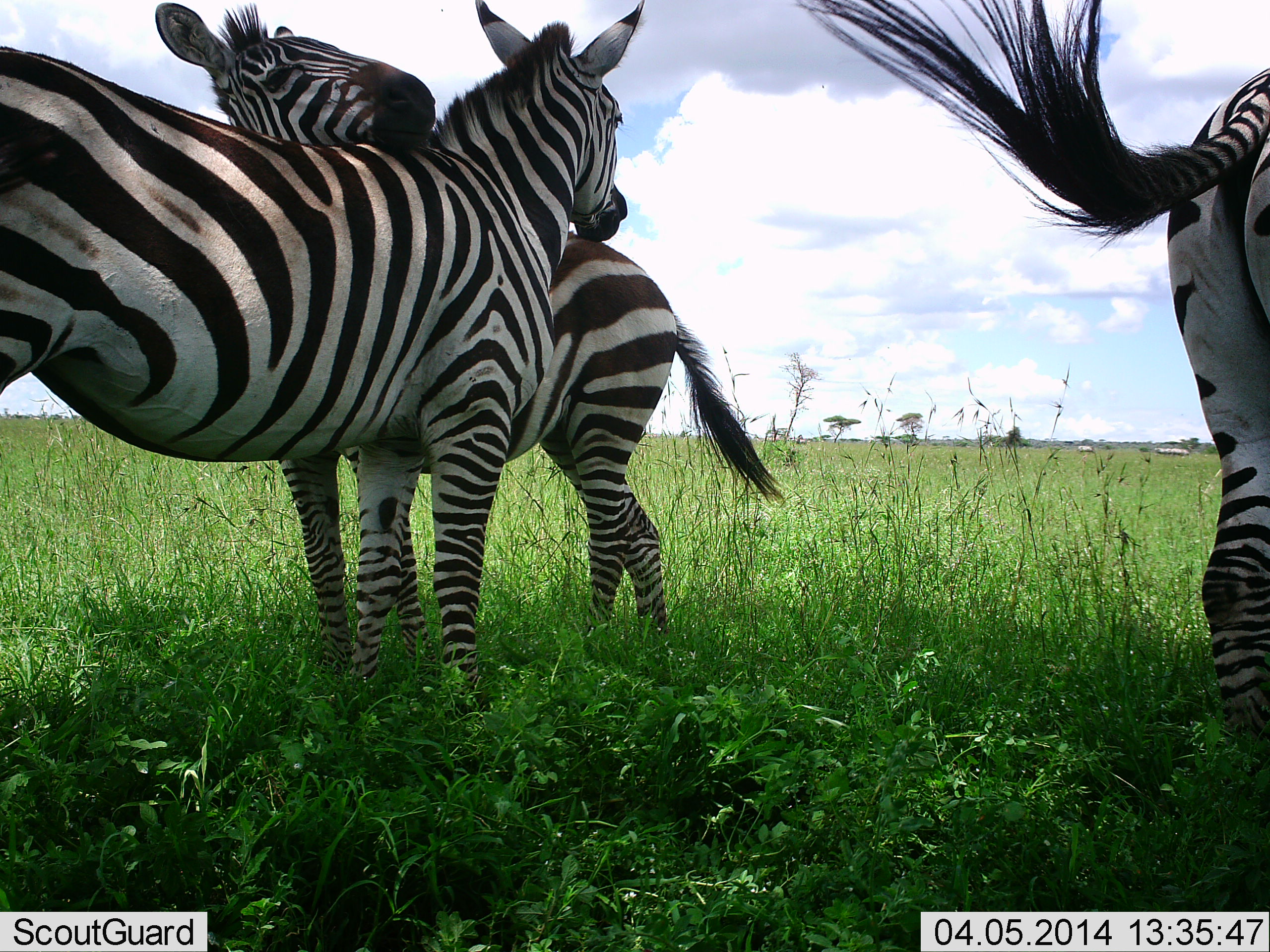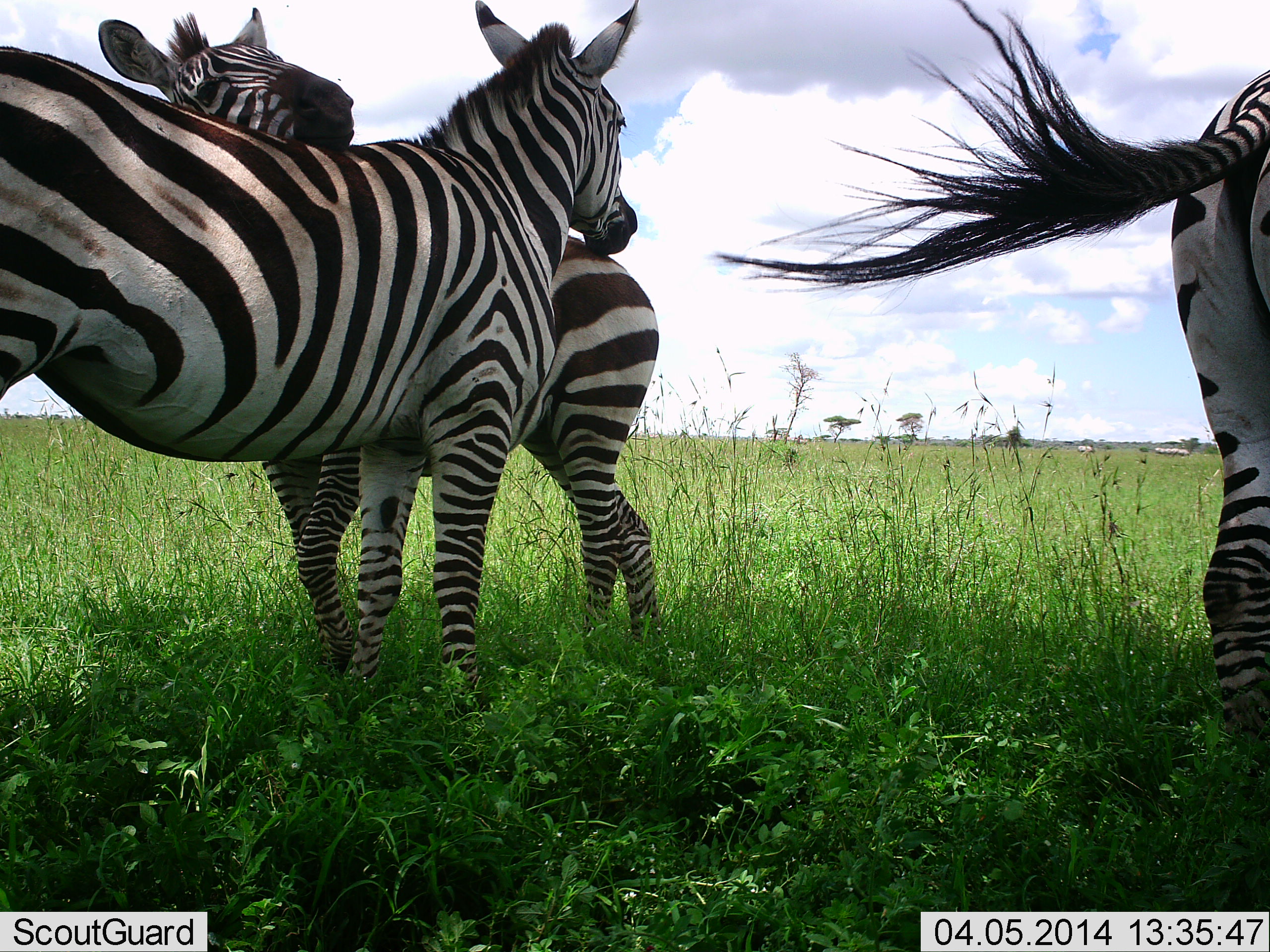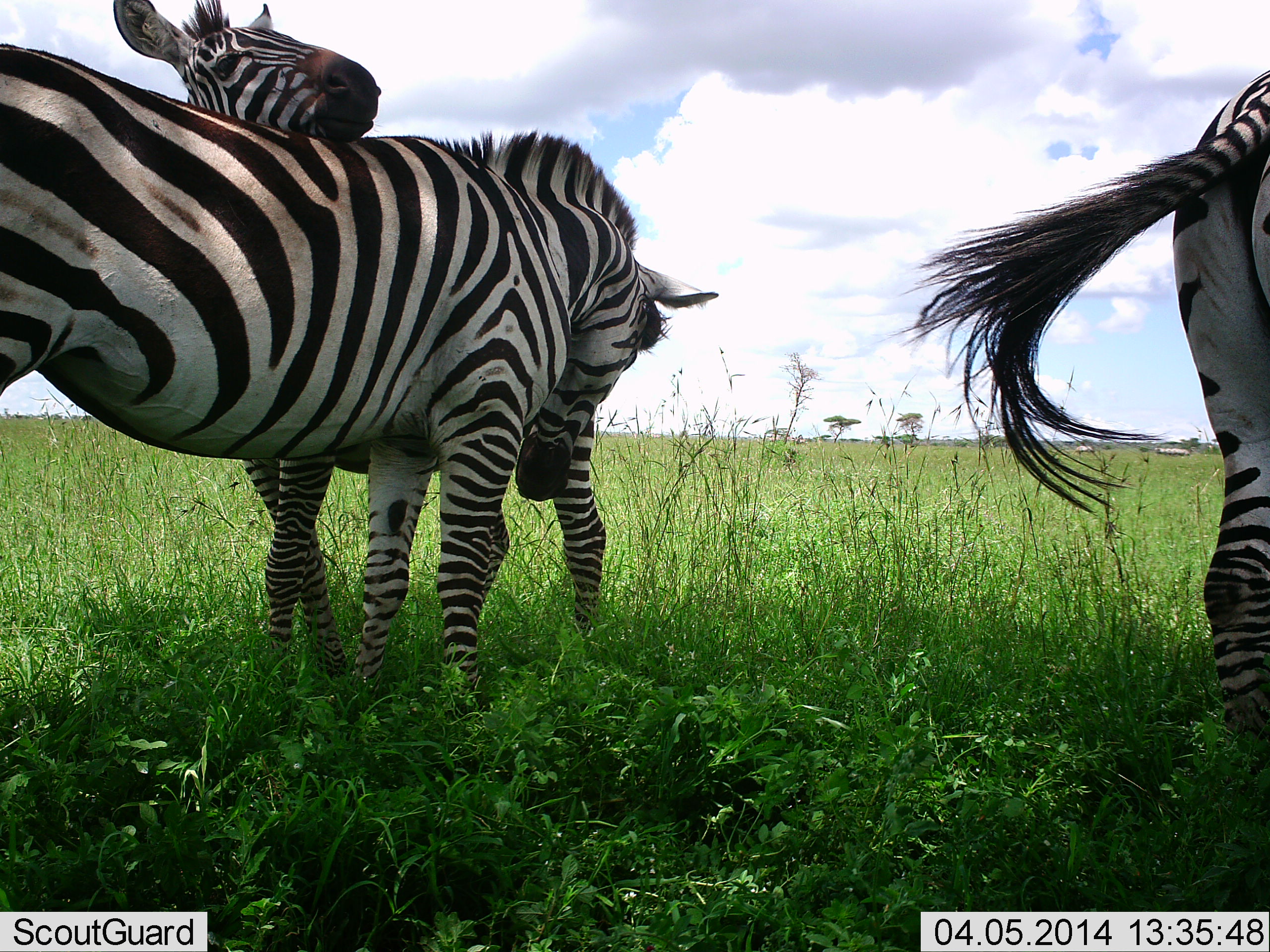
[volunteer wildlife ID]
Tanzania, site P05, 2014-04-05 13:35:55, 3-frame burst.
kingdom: Animalia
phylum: Chordata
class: Mammalia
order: Perissodactyla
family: Equidae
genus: Equus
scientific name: Equus quagga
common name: plains zebra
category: zebra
Zebra (plains zebra) (Equus quagga), count 3. Behavior (volunteer vote fractions): standing 82%, resting 0%, moving 0%, interacting 91%. Young present (vote fraction): 0%. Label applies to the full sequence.